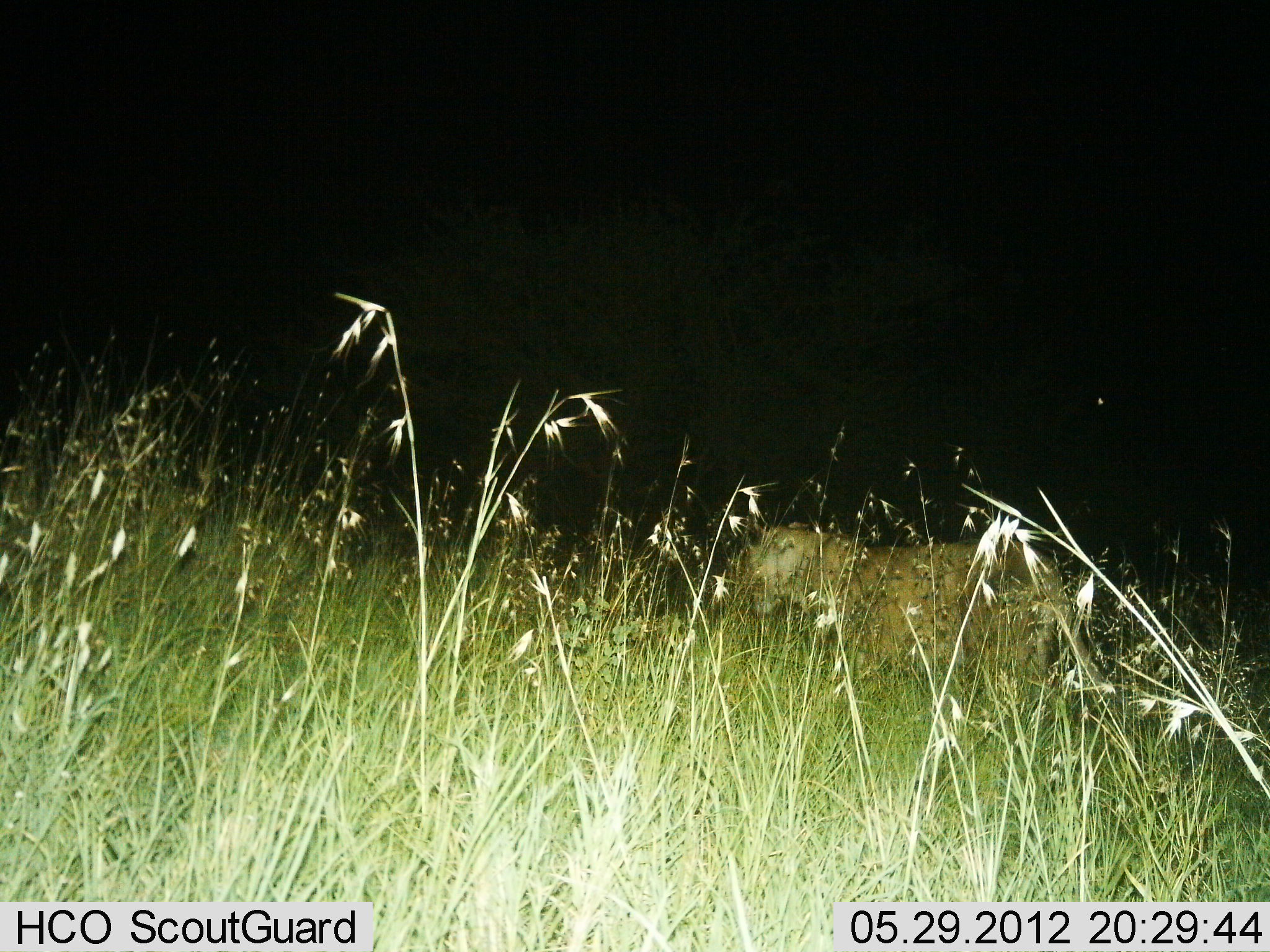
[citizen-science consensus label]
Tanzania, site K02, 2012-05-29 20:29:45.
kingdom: Animalia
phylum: Chordata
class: Mammalia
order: Carnivora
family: Felidae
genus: Panthera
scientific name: Panthera leo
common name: lion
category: lionfemale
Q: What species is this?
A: Lionfemale (lion) (Panthera leo).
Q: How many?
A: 1.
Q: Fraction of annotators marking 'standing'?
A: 70%.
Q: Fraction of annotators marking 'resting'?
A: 10%.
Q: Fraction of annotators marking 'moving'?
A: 20%.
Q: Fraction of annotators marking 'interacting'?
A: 0%.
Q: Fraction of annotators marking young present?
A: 0%.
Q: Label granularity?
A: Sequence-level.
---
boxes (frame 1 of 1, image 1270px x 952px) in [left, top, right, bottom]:
animal: [729, 523, 1145, 716]